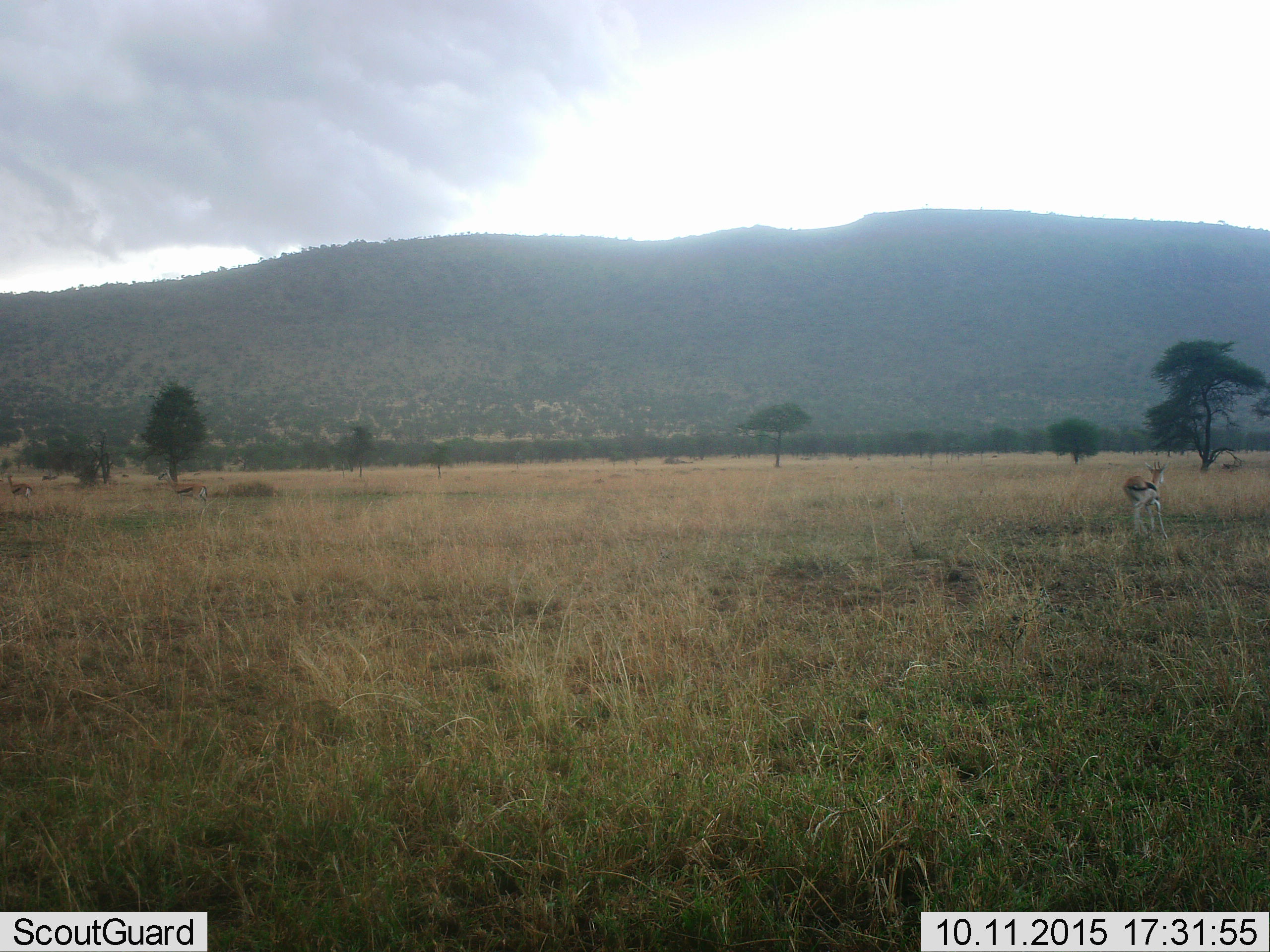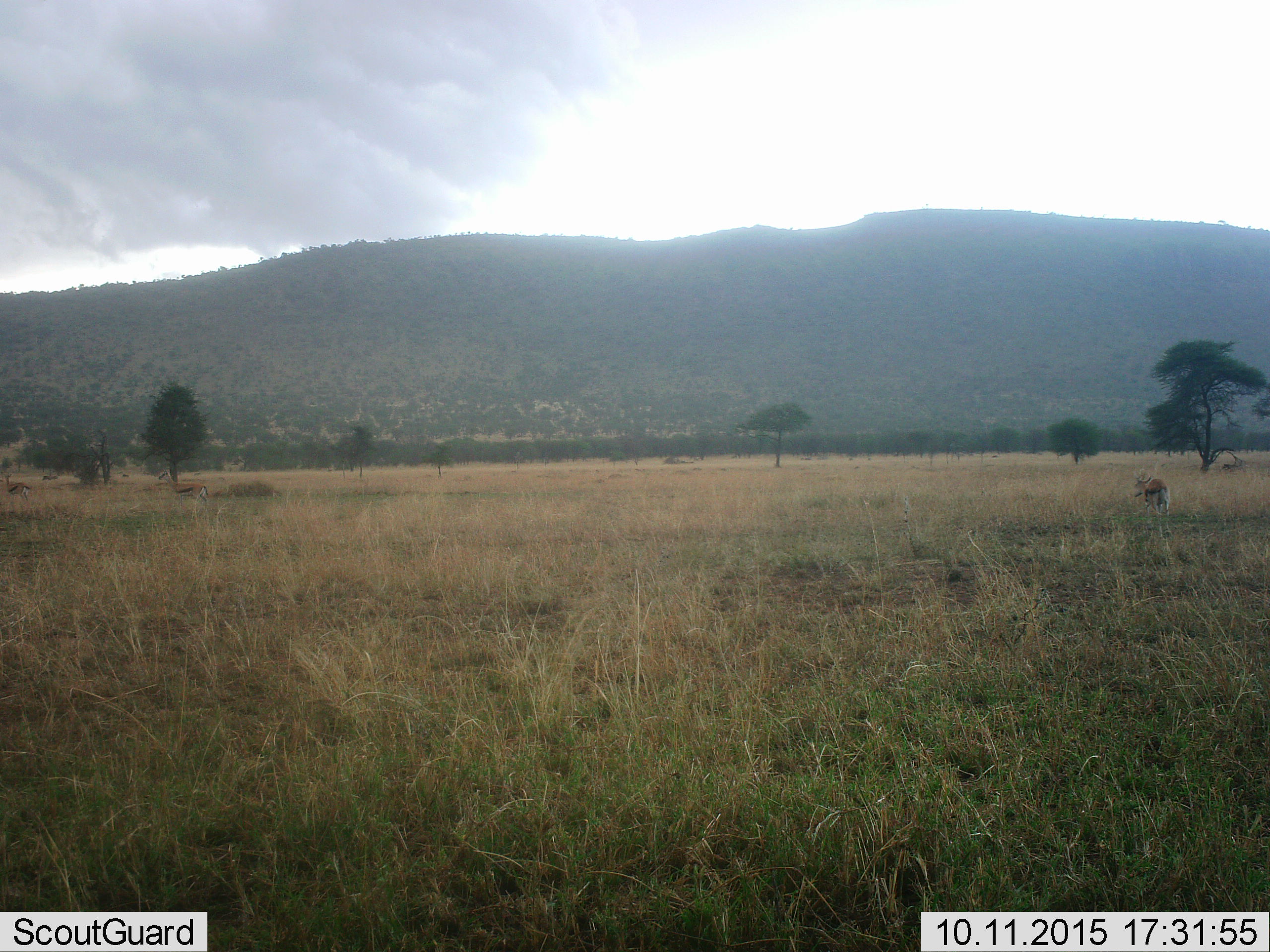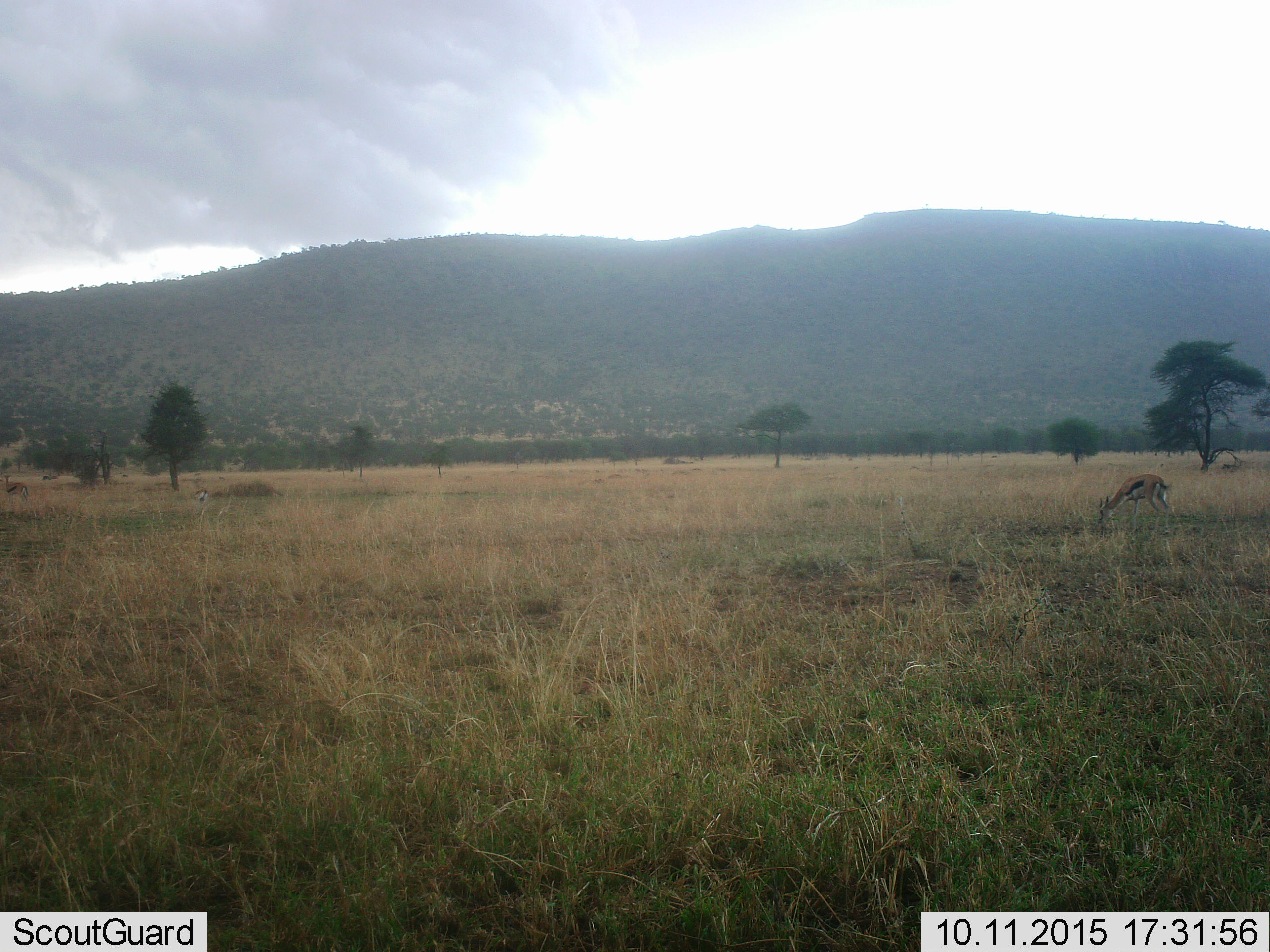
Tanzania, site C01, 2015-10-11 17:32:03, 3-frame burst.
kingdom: Animalia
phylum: Chordata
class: Mammalia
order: Artiodactyla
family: Bovidae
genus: Eudorcas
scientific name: Eudorcas thomsonii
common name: thomson's gazelle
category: gazellethomsons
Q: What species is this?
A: Gazellethomsons (thomson's gazelle) (Eudorcas thomsonii).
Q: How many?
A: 3.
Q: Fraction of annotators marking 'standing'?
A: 53%.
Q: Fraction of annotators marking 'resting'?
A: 0%.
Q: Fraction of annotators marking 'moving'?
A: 53%.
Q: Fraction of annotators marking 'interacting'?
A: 0%.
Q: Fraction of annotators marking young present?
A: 0%.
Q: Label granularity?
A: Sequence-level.